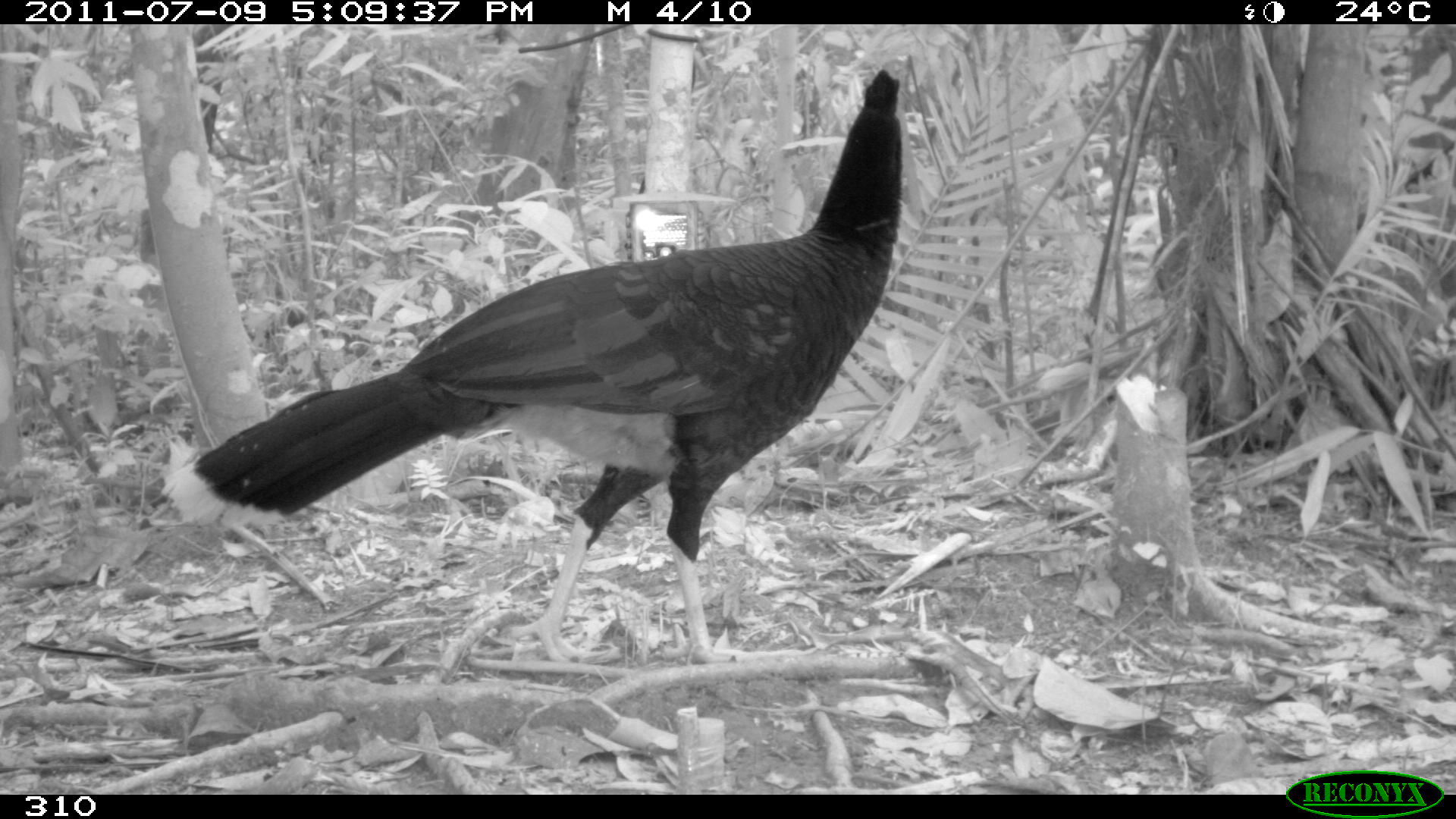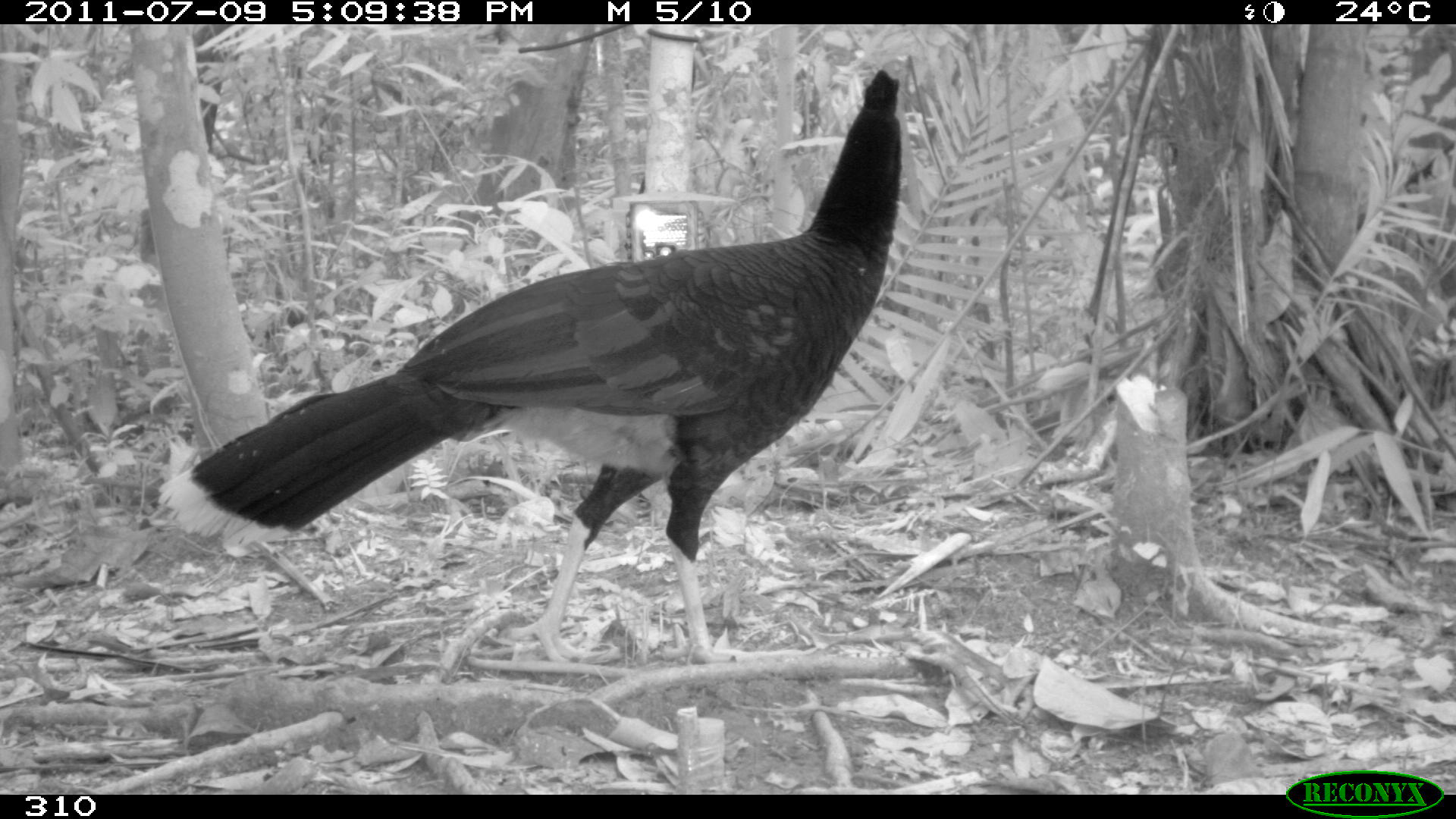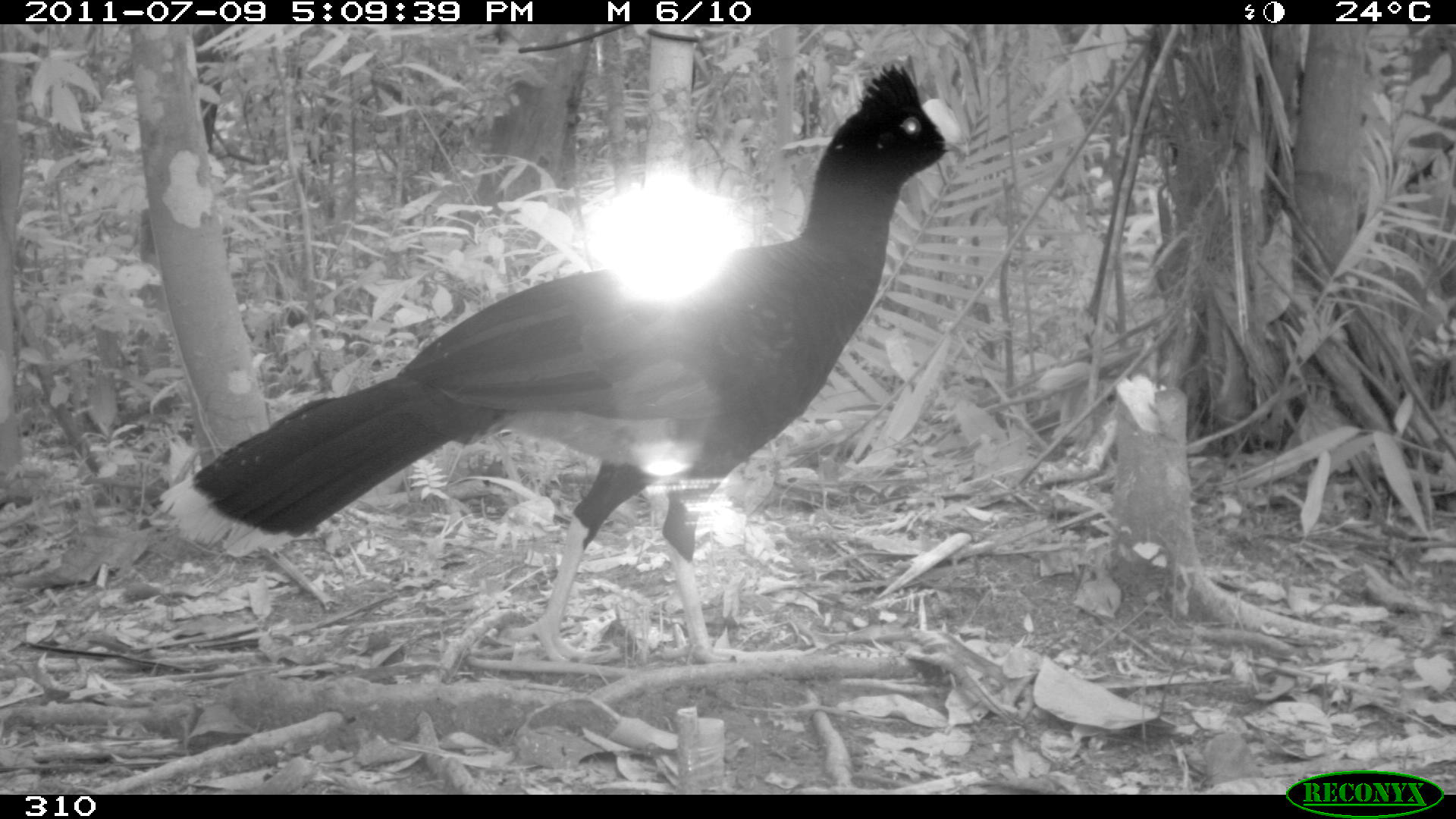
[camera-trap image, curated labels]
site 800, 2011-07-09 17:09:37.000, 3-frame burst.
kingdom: Animalia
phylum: Chordata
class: Aves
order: Galliformes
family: Cracidae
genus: Mitu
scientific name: Mitu tuberosum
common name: razor-billed curassow